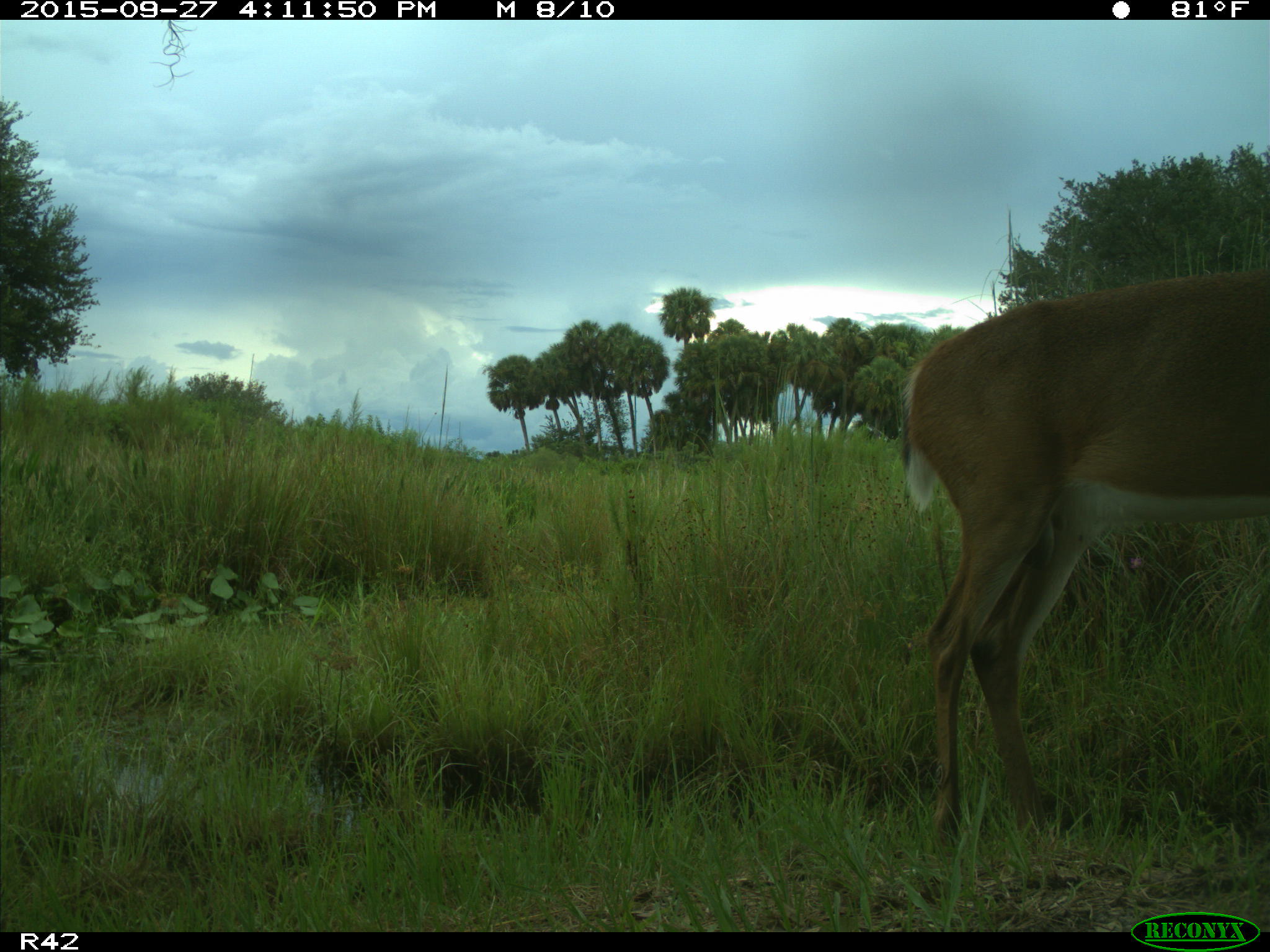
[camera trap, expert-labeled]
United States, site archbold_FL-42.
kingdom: Animalia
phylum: Chordata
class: Mammalia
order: Artiodactyla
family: Cervidae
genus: Odocoileus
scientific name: Odocoileus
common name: deer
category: unidentified deer